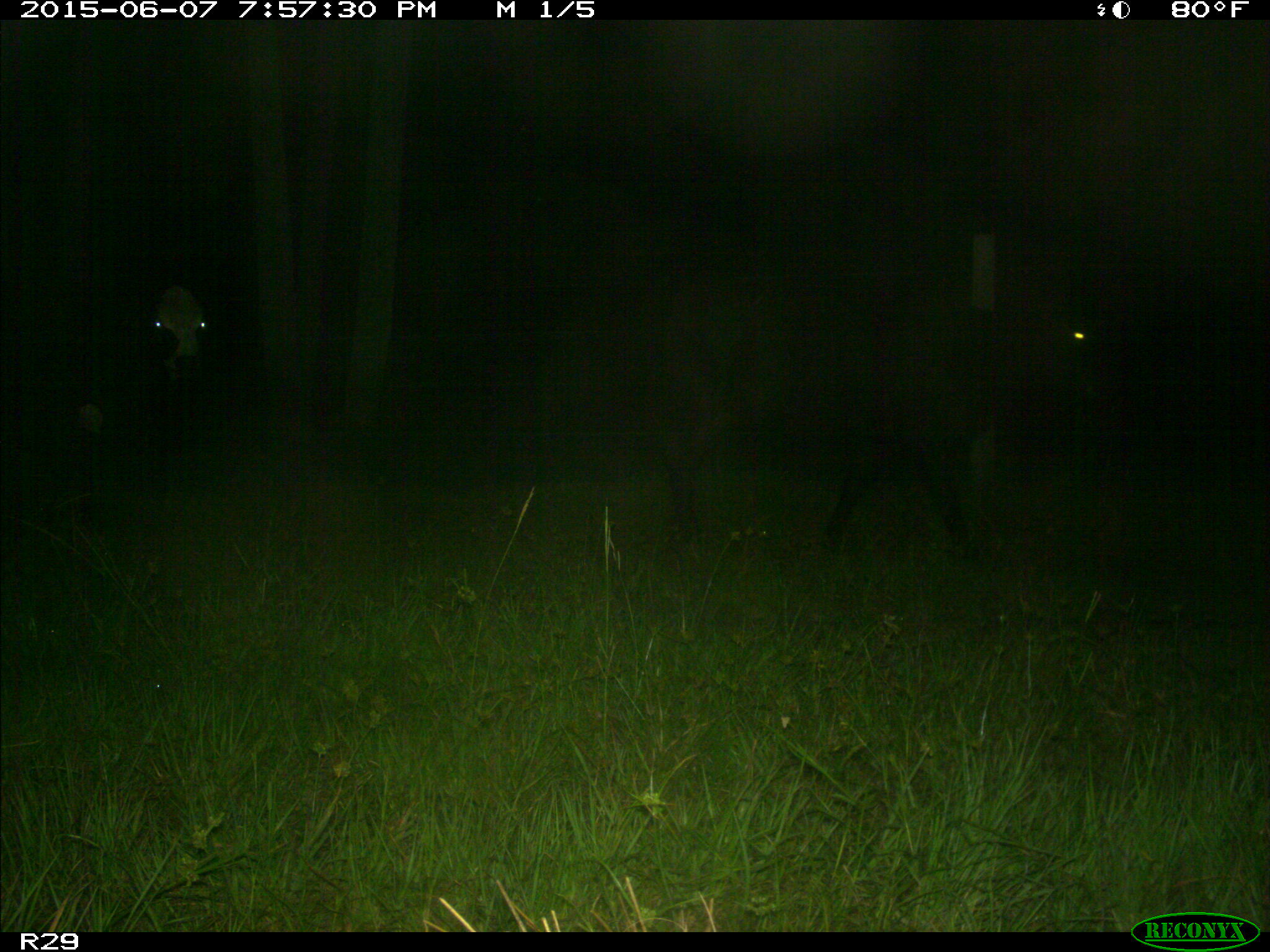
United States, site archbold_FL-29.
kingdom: Animalia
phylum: Chordata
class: Mammalia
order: Artiodactyla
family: Bovidae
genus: Bos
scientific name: Bos taurus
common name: domestic cow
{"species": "Bos taurus (domestic cow)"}